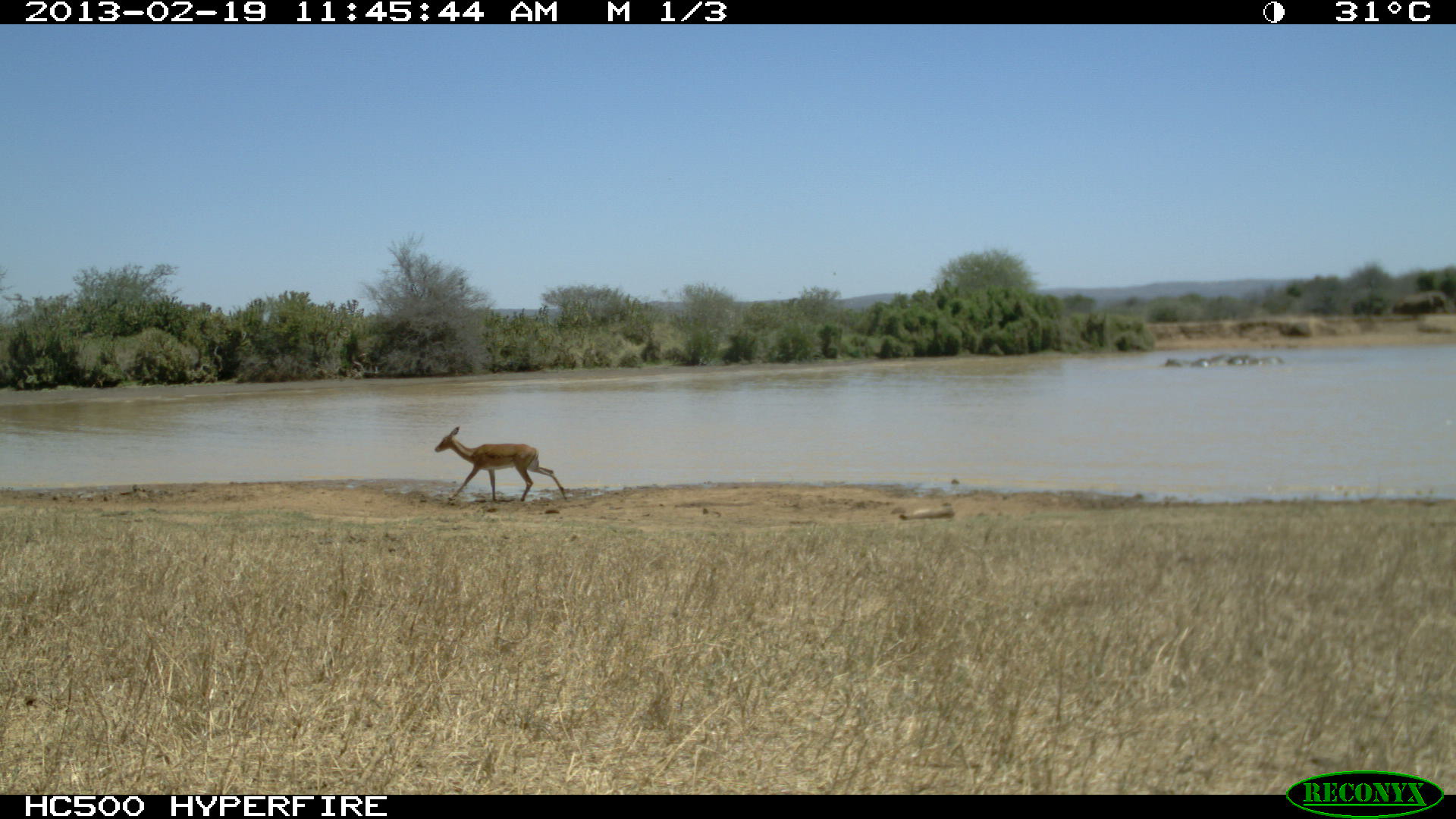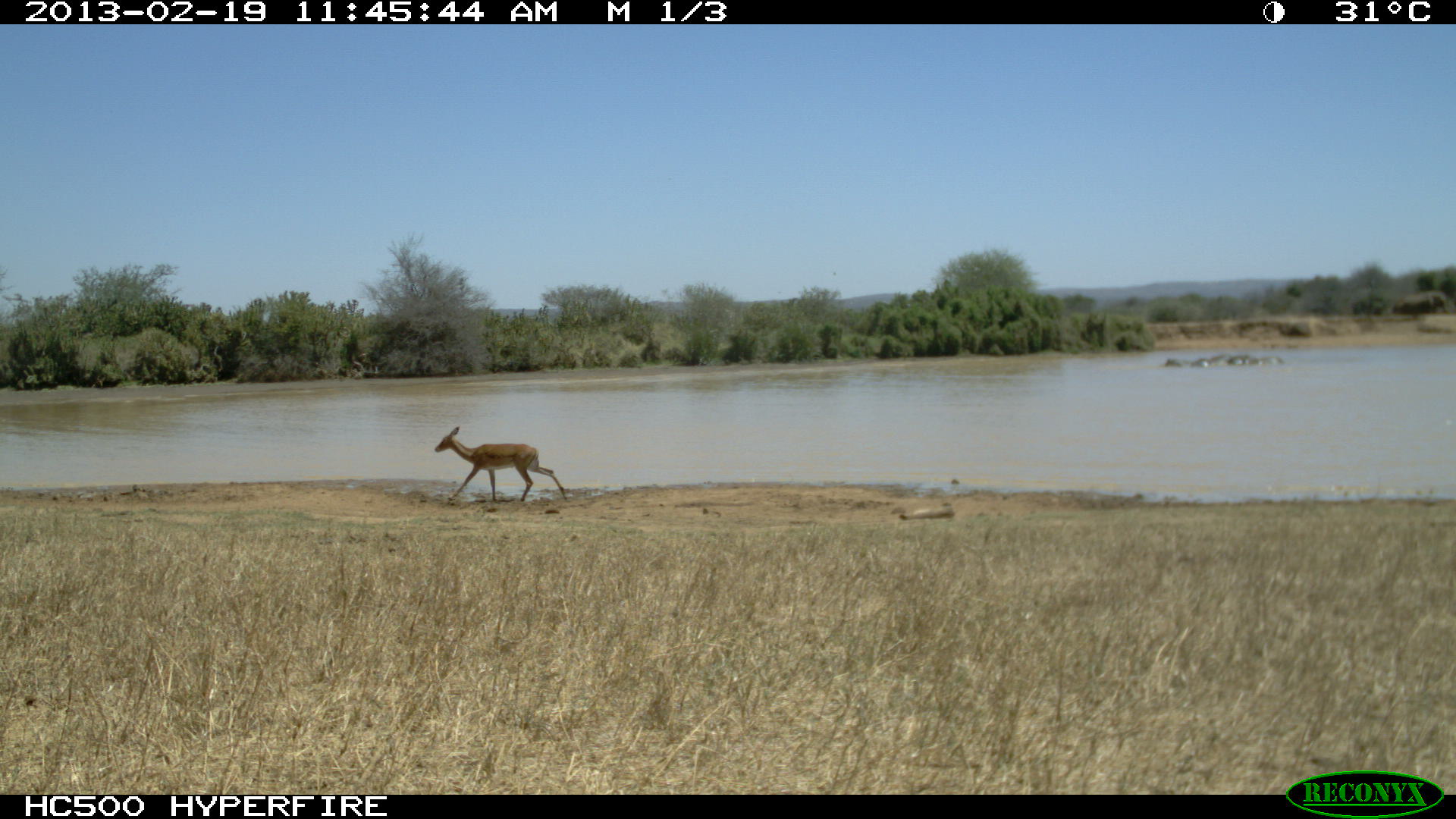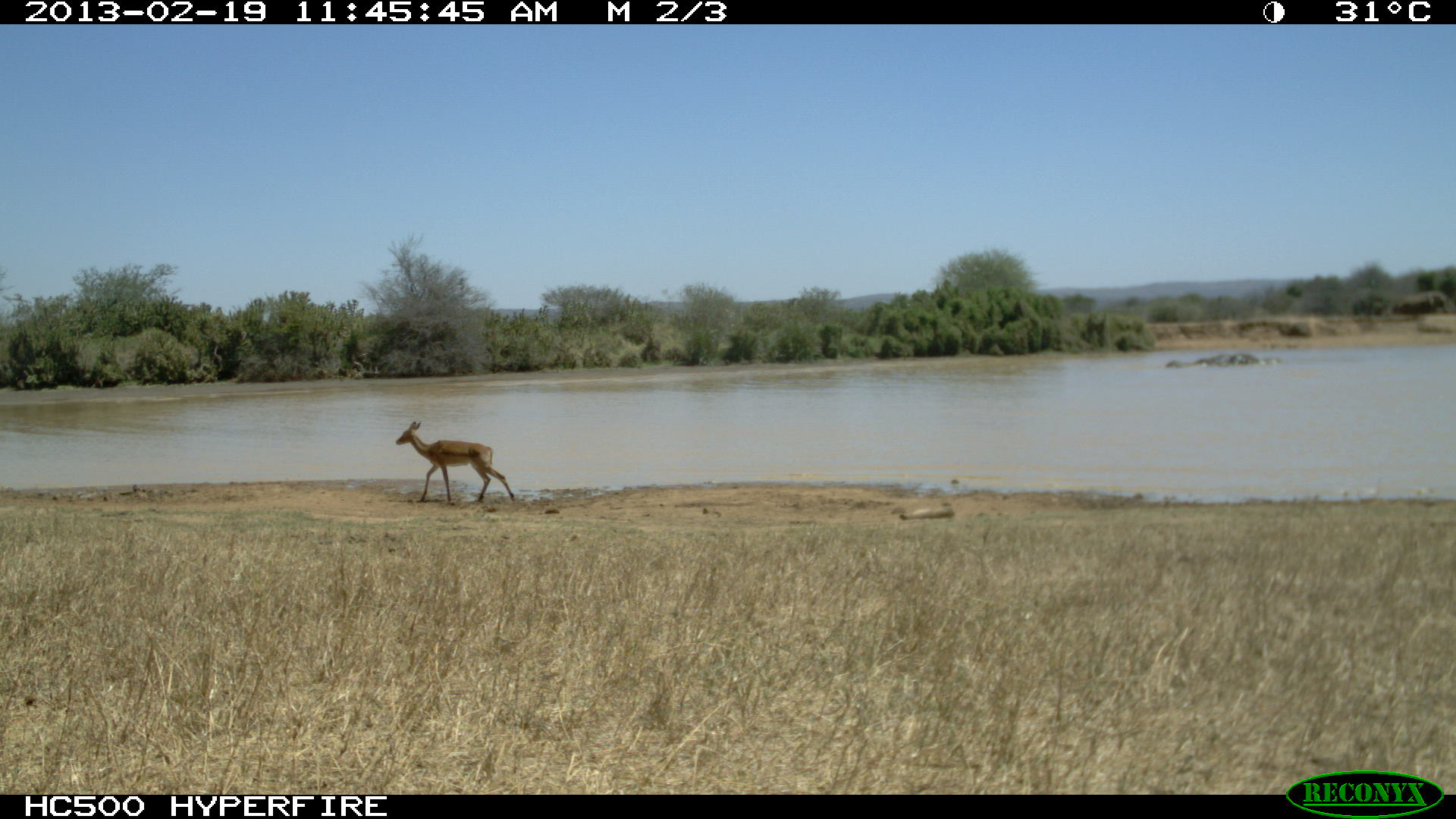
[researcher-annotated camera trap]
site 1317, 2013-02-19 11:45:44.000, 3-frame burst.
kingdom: Animalia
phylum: Chordata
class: Mammalia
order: Artiodactyla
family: Bovidae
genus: Aepyceros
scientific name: Aepyceros melampus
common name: impala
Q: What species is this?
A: Aepyceros melampus (impala).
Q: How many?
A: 1.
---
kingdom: Animalia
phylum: Chordata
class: Mammalia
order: Proboscidea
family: Elephantidae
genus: Loxodonta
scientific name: Loxodonta africana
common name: african bush elephant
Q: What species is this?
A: Loxodonta africana (african bush elephant).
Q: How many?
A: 4.